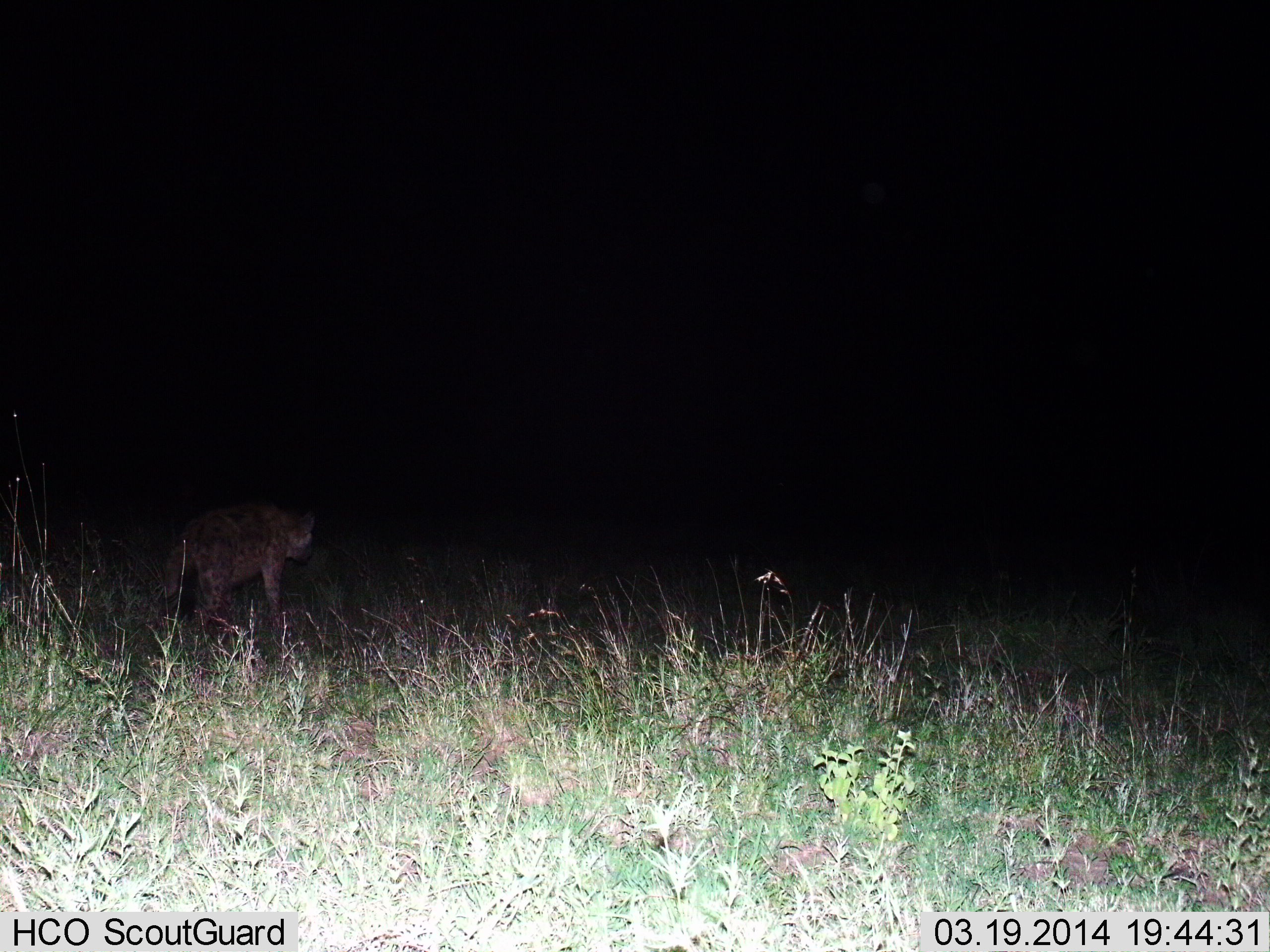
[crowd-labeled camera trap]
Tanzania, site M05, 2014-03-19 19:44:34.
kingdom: Animalia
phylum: Chordata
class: Mammalia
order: Carnivora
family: Hyaenidae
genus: Crocuta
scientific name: Crocuta crocuta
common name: spotted hyena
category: hyenaspotted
Hyenaspotted (spotted hyena) (Crocuta crocuta), count 1. Behavior (volunteer vote fractions): standing 47%, resting 0%, moving 58%, interacting 0%. Young present (vote fraction): 0%. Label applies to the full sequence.